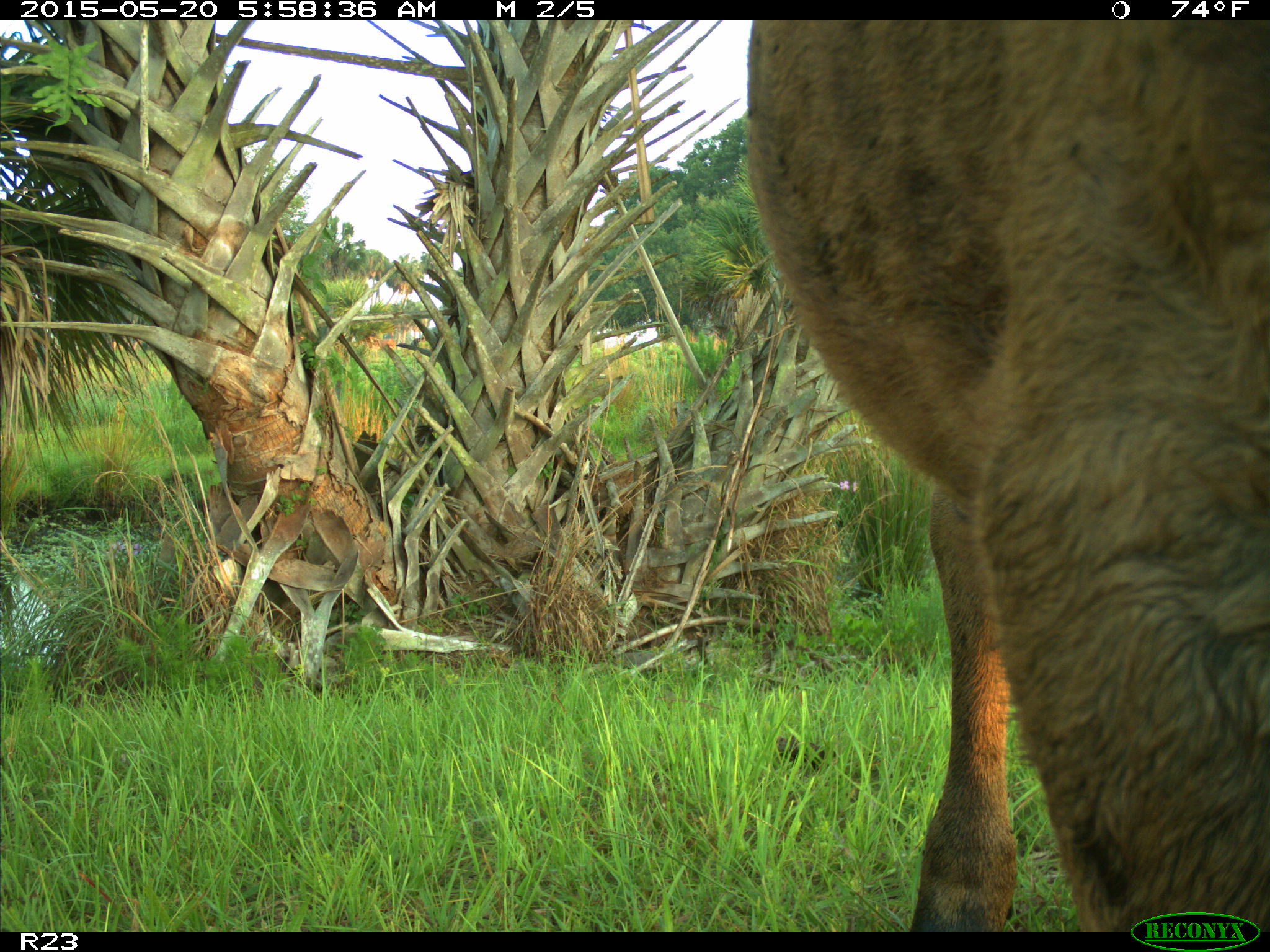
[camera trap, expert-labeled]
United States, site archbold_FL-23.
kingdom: Animalia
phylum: Chordata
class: Mammalia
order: Artiodactyla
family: Bovidae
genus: Bos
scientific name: Bos taurus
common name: domestic cow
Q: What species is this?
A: Bos taurus (domestic cow).